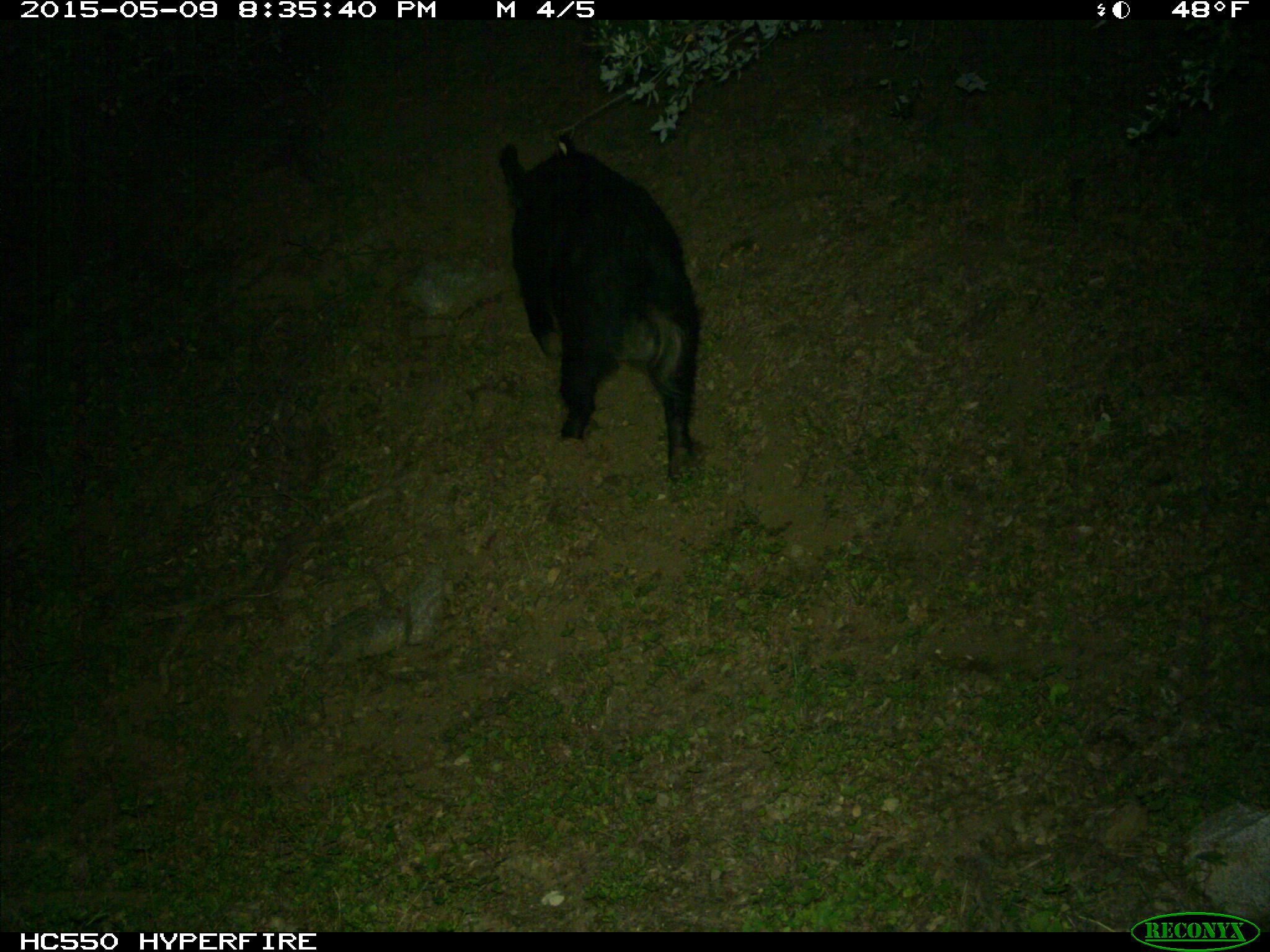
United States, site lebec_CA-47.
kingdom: Animalia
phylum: Chordata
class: Mammalia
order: Artiodactyla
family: Suidae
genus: Sus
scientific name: Sus scrofa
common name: wild boar